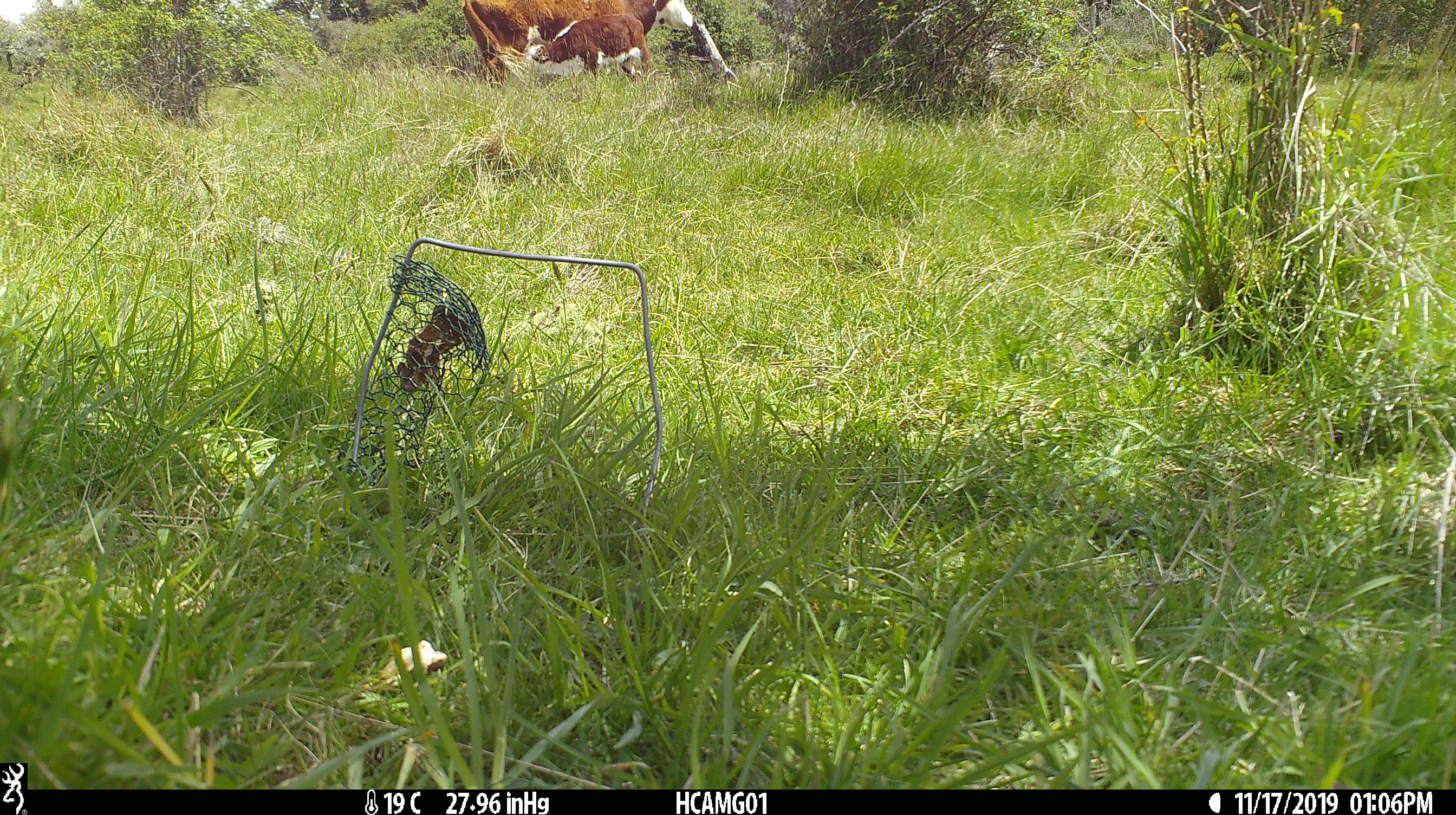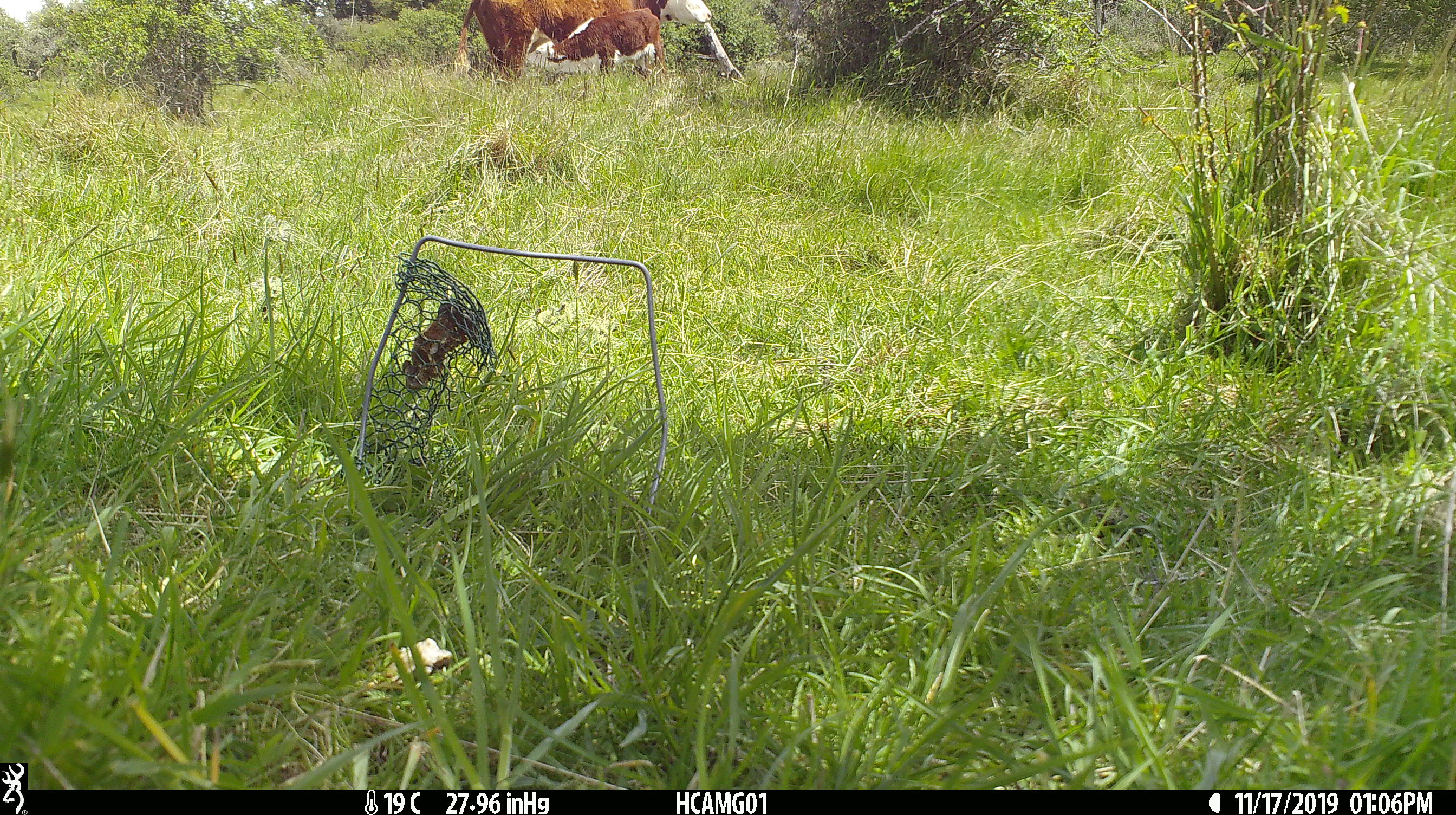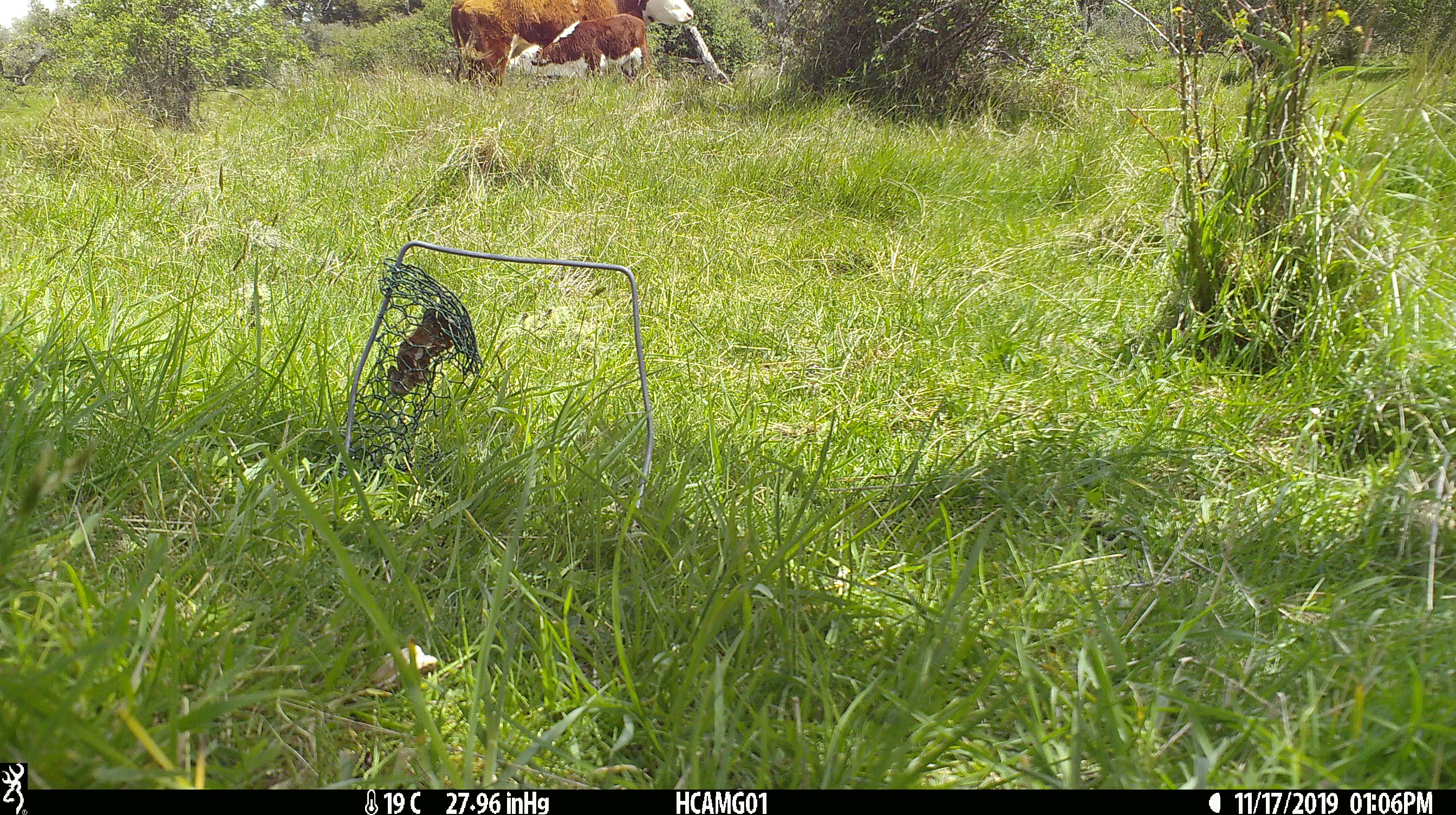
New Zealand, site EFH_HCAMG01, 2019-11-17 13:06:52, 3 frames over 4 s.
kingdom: Animalia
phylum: Chordata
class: Mammalia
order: Artiodactyla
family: Bovidae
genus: Bos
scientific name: Bos taurus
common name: domestic cow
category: cow